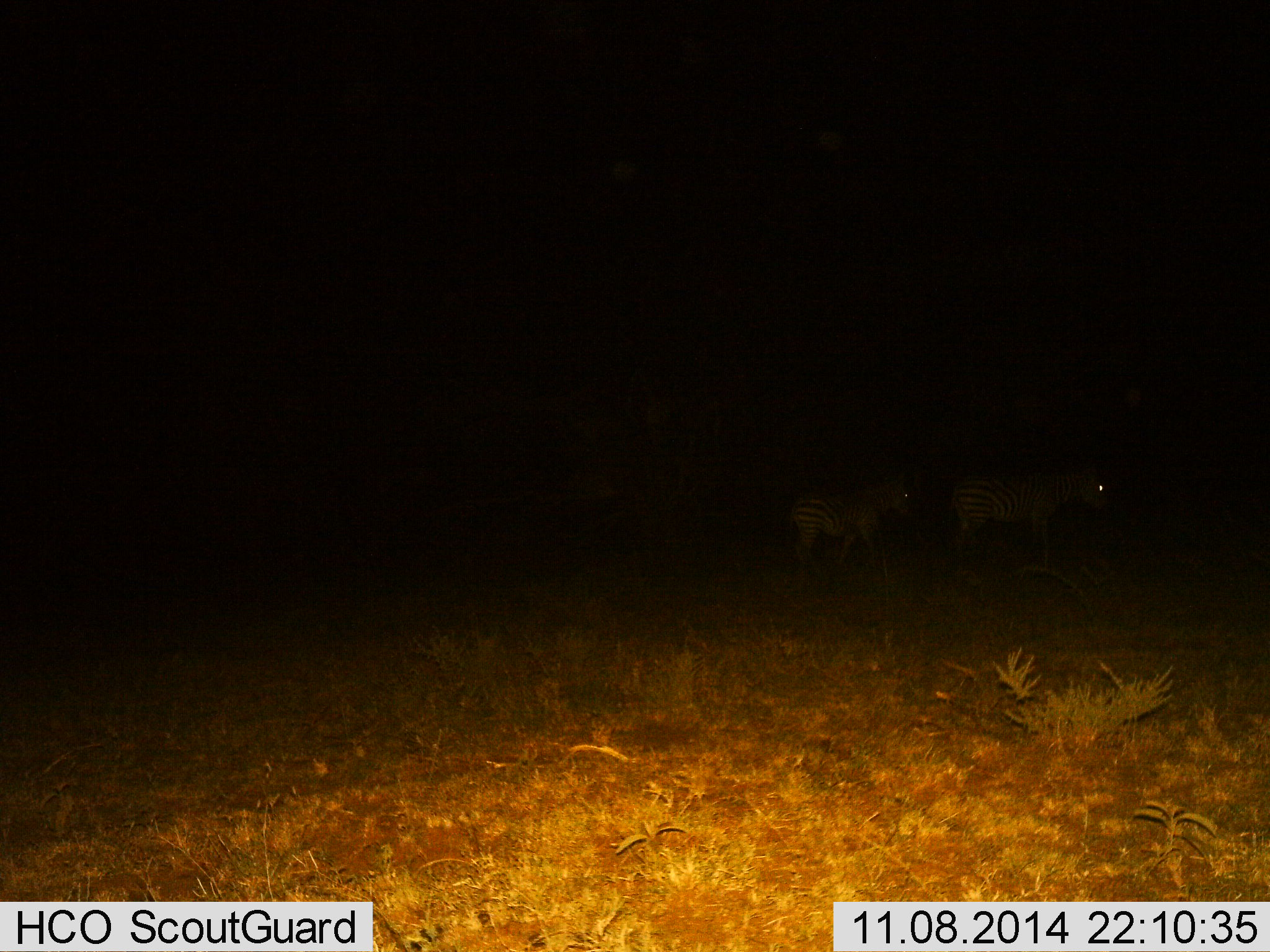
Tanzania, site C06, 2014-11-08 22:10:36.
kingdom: Animalia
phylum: Chordata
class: Mammalia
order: Perissodactyla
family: Equidae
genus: Equus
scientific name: Equus quagga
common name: plains zebra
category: zebra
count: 2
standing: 70%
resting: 0%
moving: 40%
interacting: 0%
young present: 0%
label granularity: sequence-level